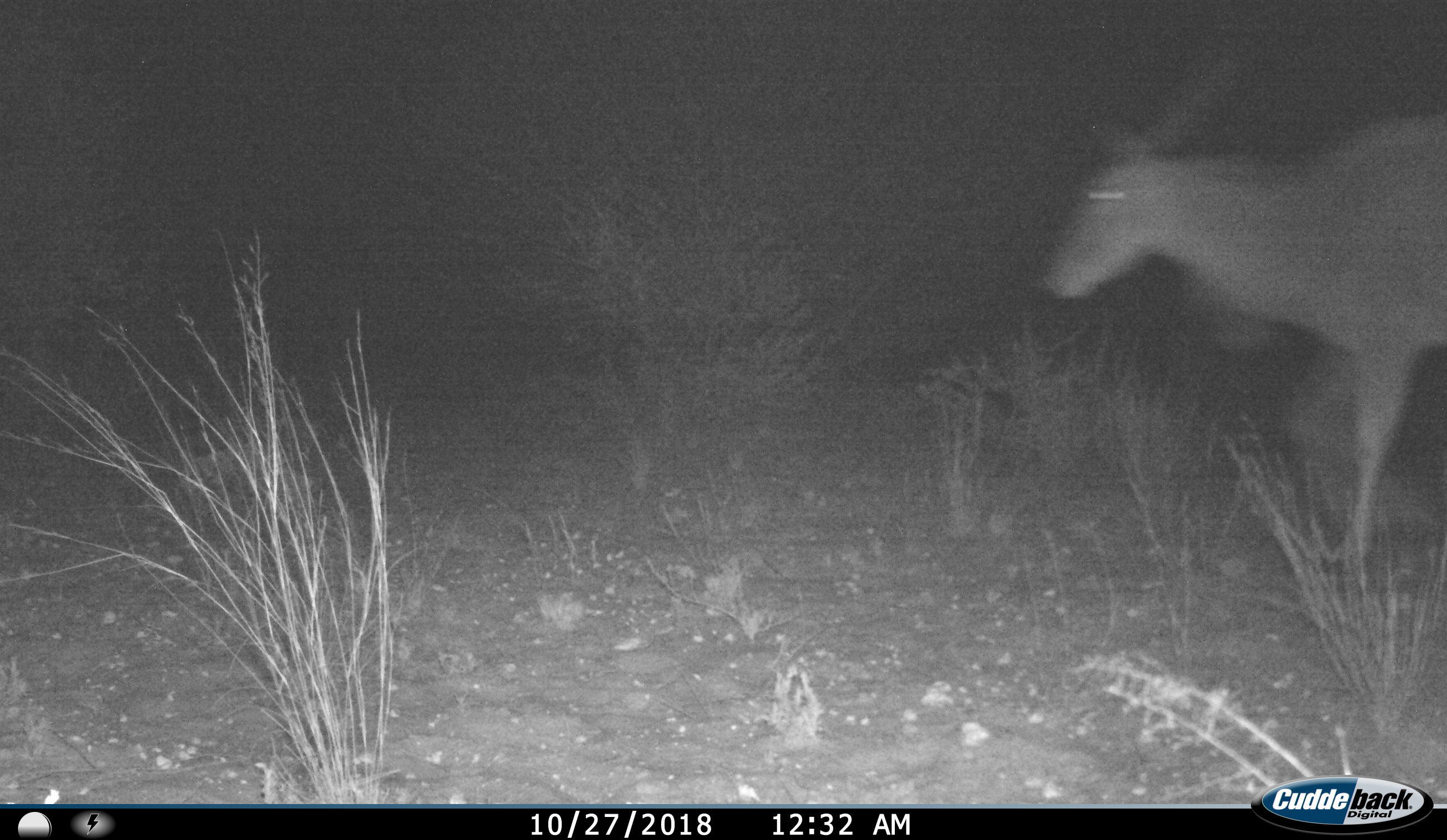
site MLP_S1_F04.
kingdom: Animalia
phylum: Chordata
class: Mammalia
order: Artiodactyla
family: Bovidae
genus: Tragelaphus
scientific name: Tragelaphus oryx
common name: eland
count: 1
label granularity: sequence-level